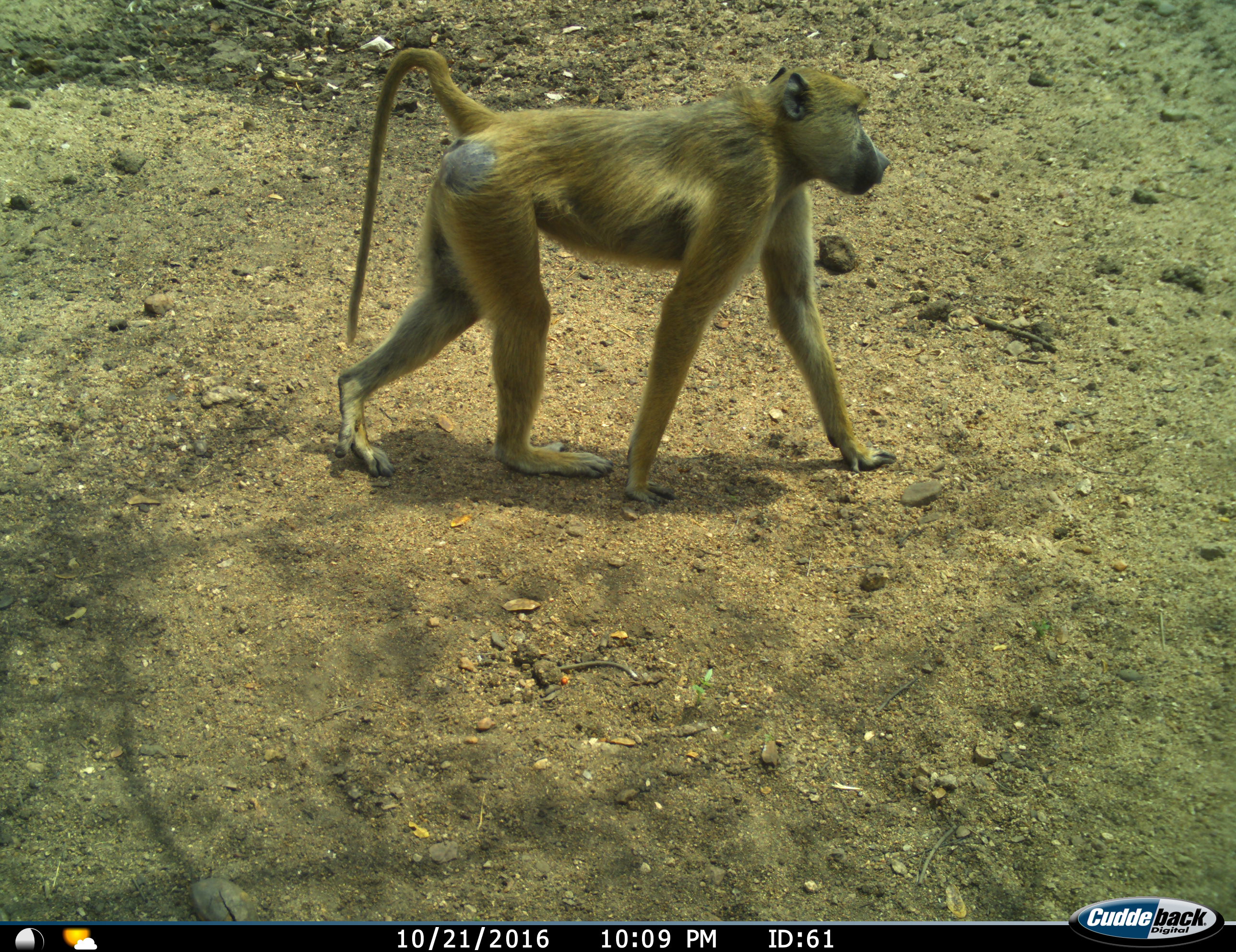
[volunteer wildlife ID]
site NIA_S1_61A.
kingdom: Animalia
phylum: Chordata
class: Mammalia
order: Primates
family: Cercopithecidae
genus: Papio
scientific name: Papio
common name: baboon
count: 1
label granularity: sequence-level